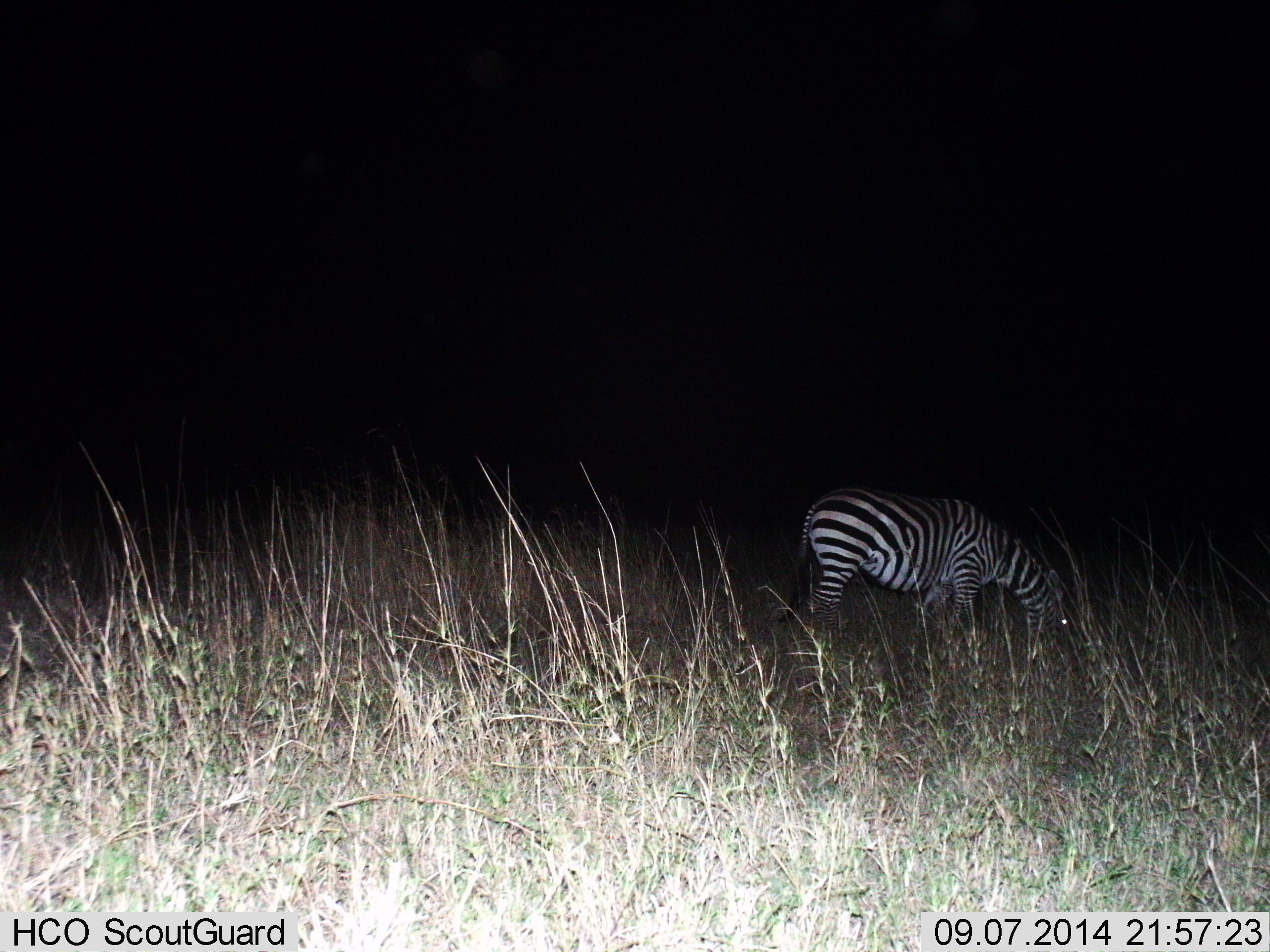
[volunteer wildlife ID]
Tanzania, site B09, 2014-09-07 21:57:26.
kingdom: Animalia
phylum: Chordata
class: Mammalia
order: Perissodactyla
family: Equidae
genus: Equus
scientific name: Equus quagga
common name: plains zebra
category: zebra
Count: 1.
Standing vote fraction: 30%.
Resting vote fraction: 0%.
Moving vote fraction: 0%.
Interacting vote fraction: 0%.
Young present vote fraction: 0%.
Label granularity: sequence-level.